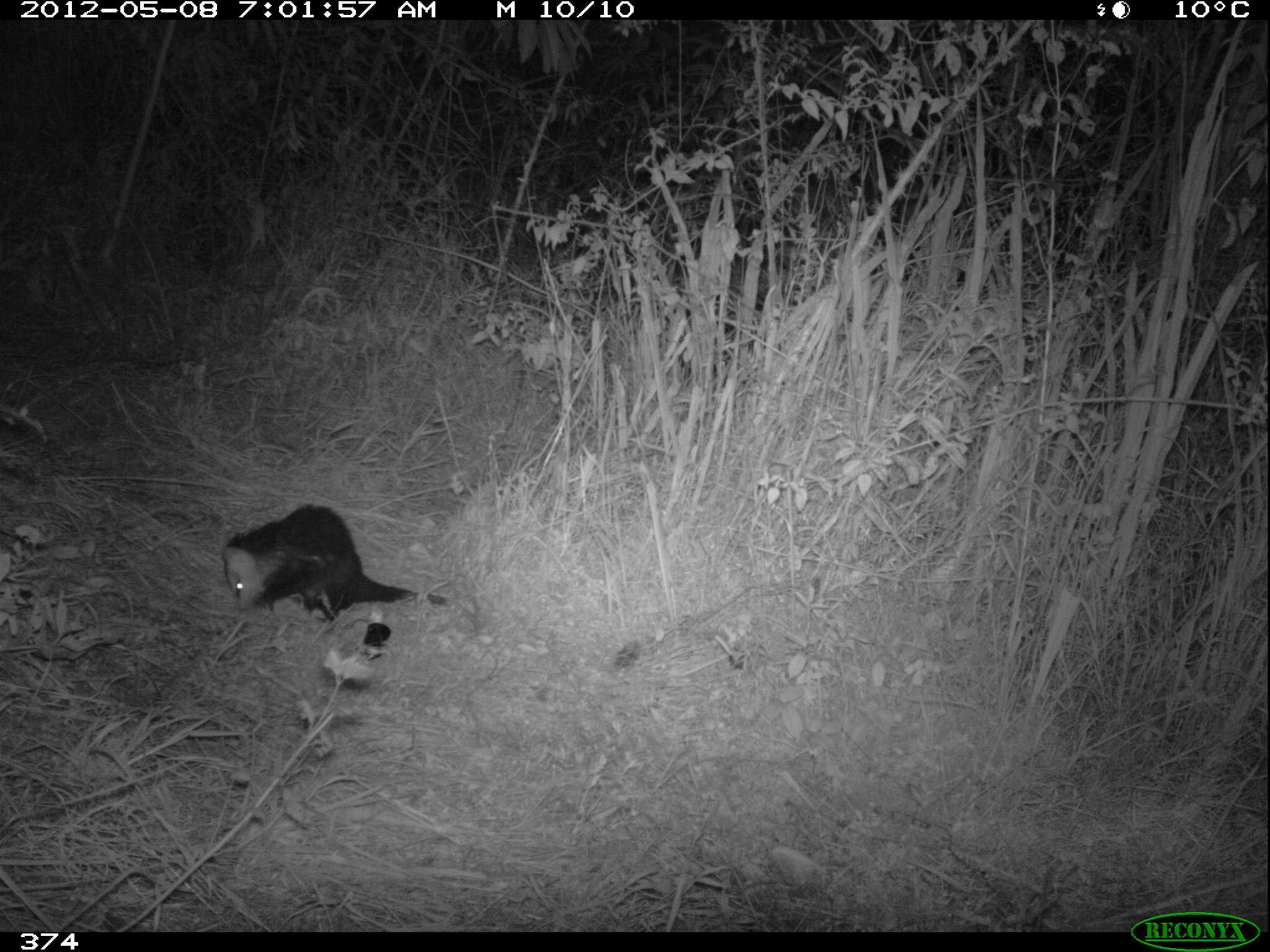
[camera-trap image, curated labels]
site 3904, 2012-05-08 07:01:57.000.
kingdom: Animalia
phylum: Chordata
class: Mammalia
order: Didelphimorphia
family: Didelphidae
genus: Didelphis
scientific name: Didelphis pernigra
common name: andean white-eared opossum